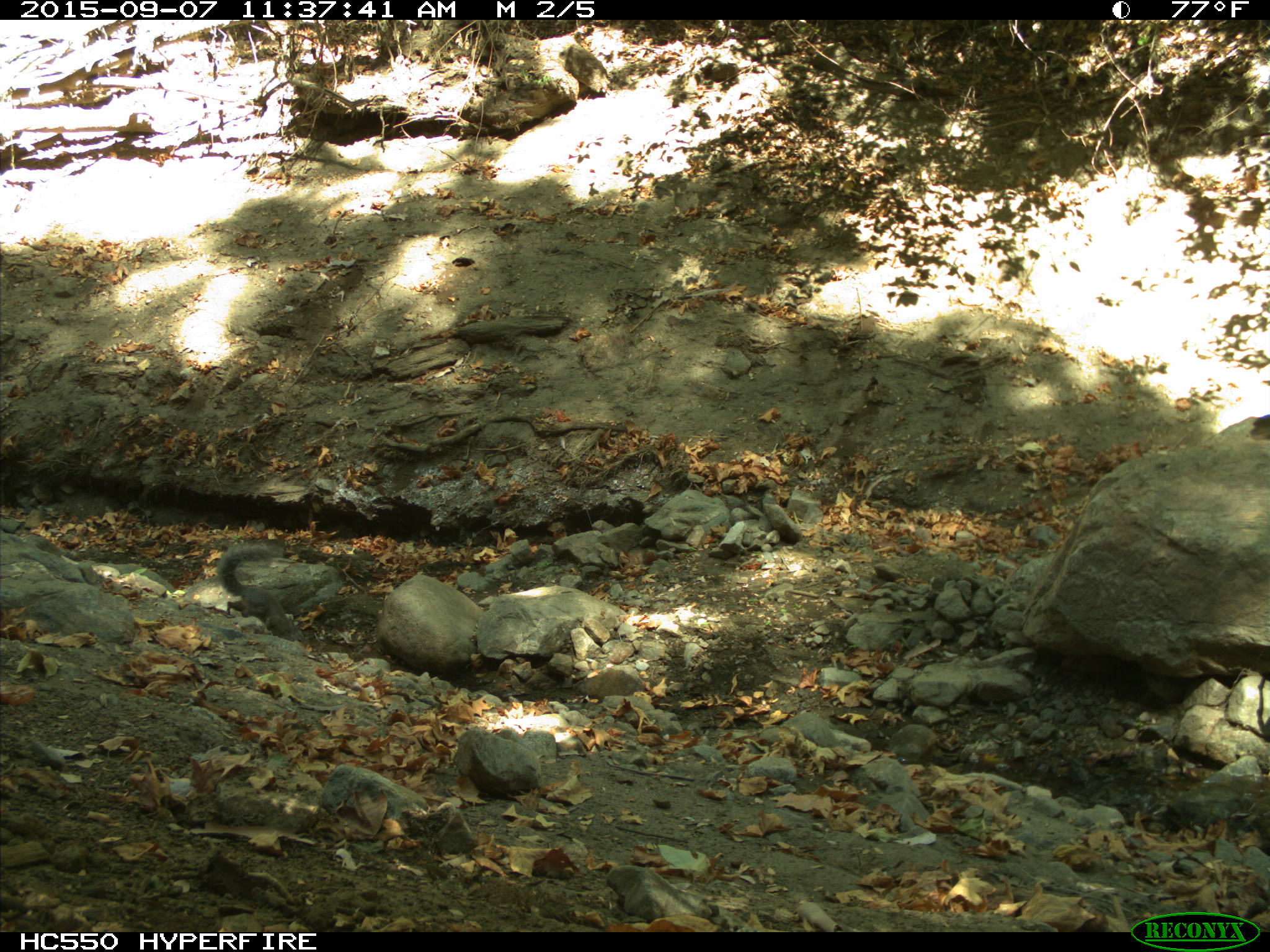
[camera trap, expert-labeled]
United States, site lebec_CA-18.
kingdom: Animalia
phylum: Chordata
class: Mammalia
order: Rodentia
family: Sciuridae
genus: Sciurus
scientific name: Sciurus carolinensis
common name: eastern gray squirrel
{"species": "Sciurus carolinensis (eastern gray squirrel)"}